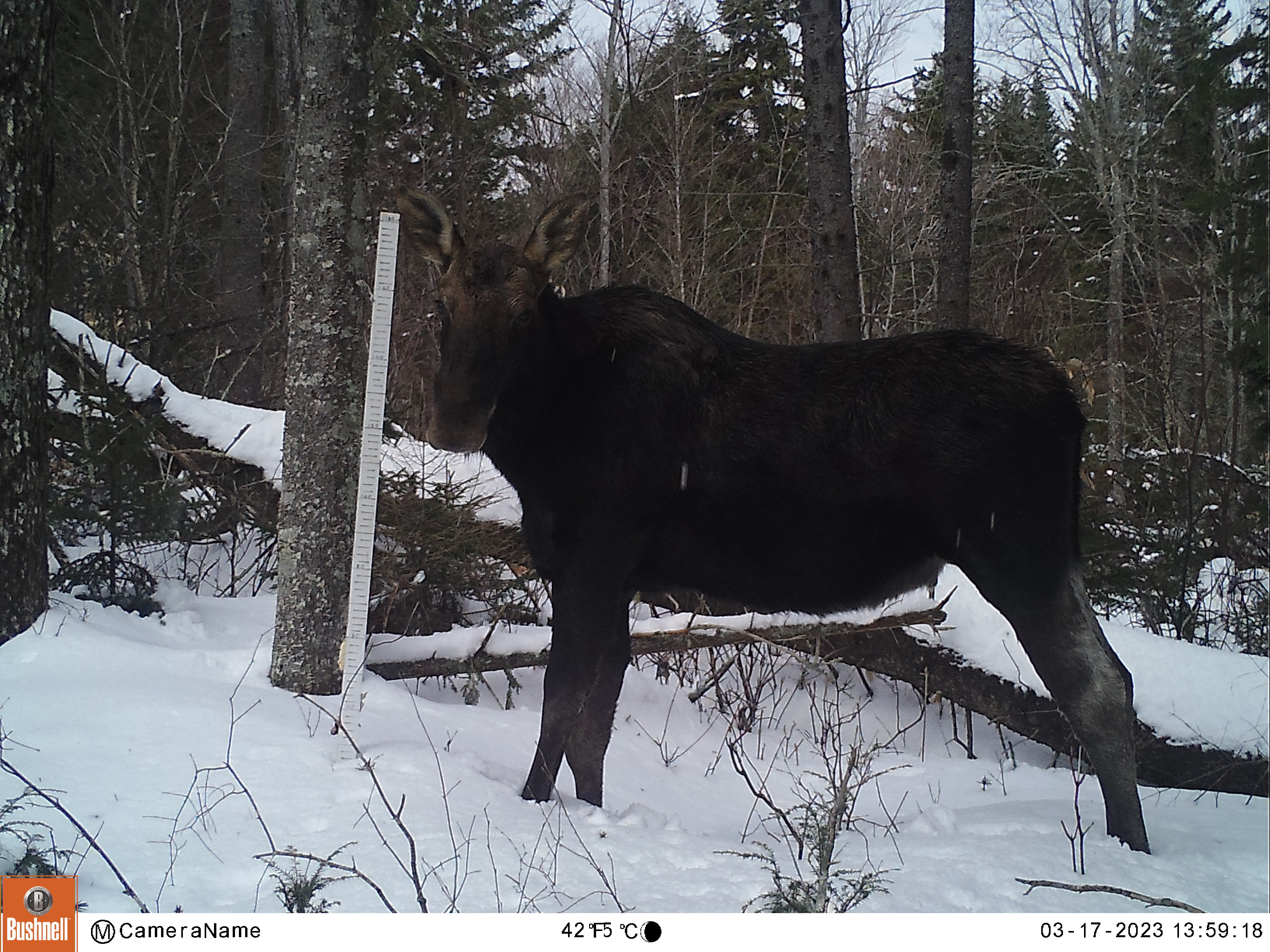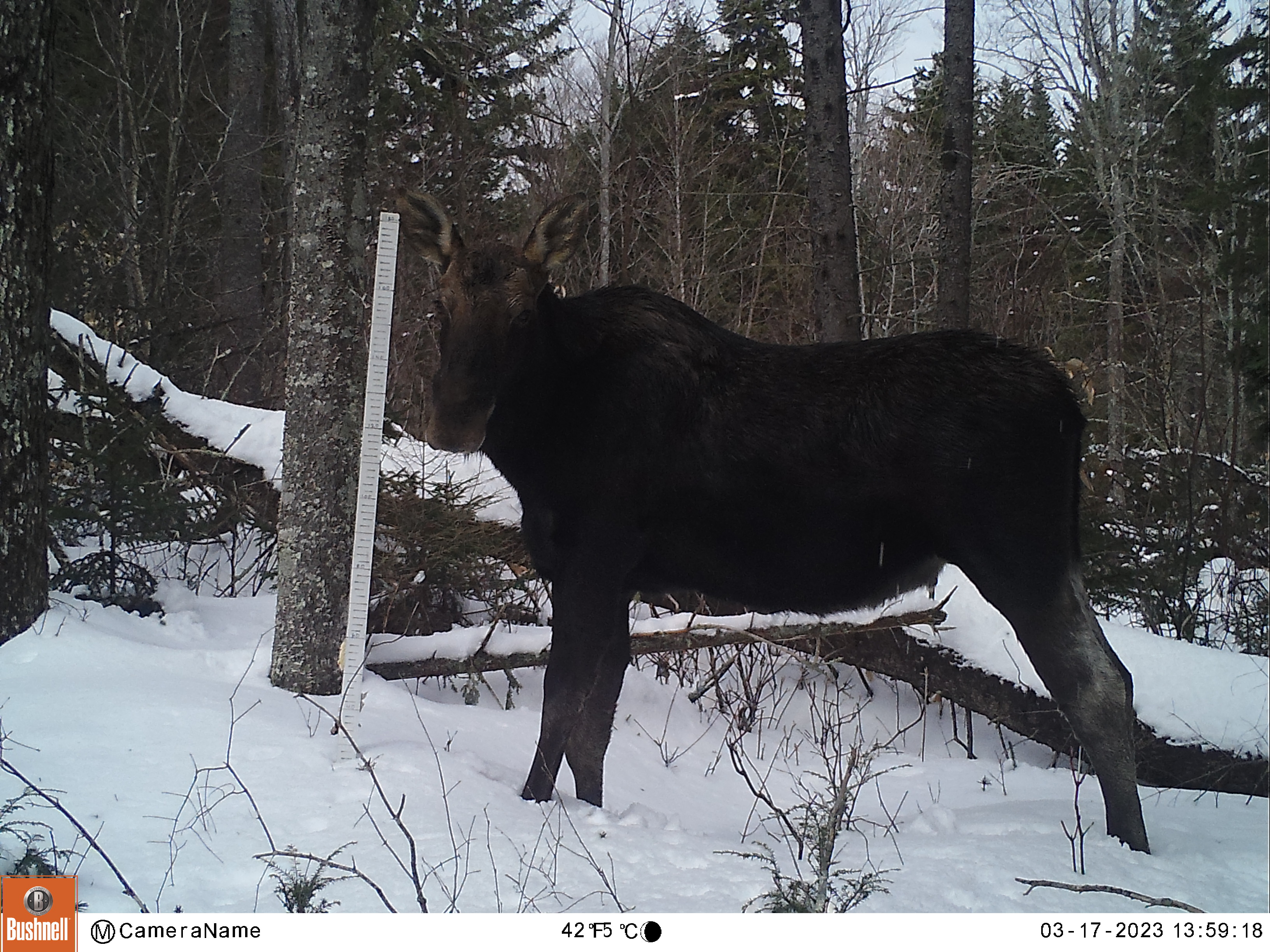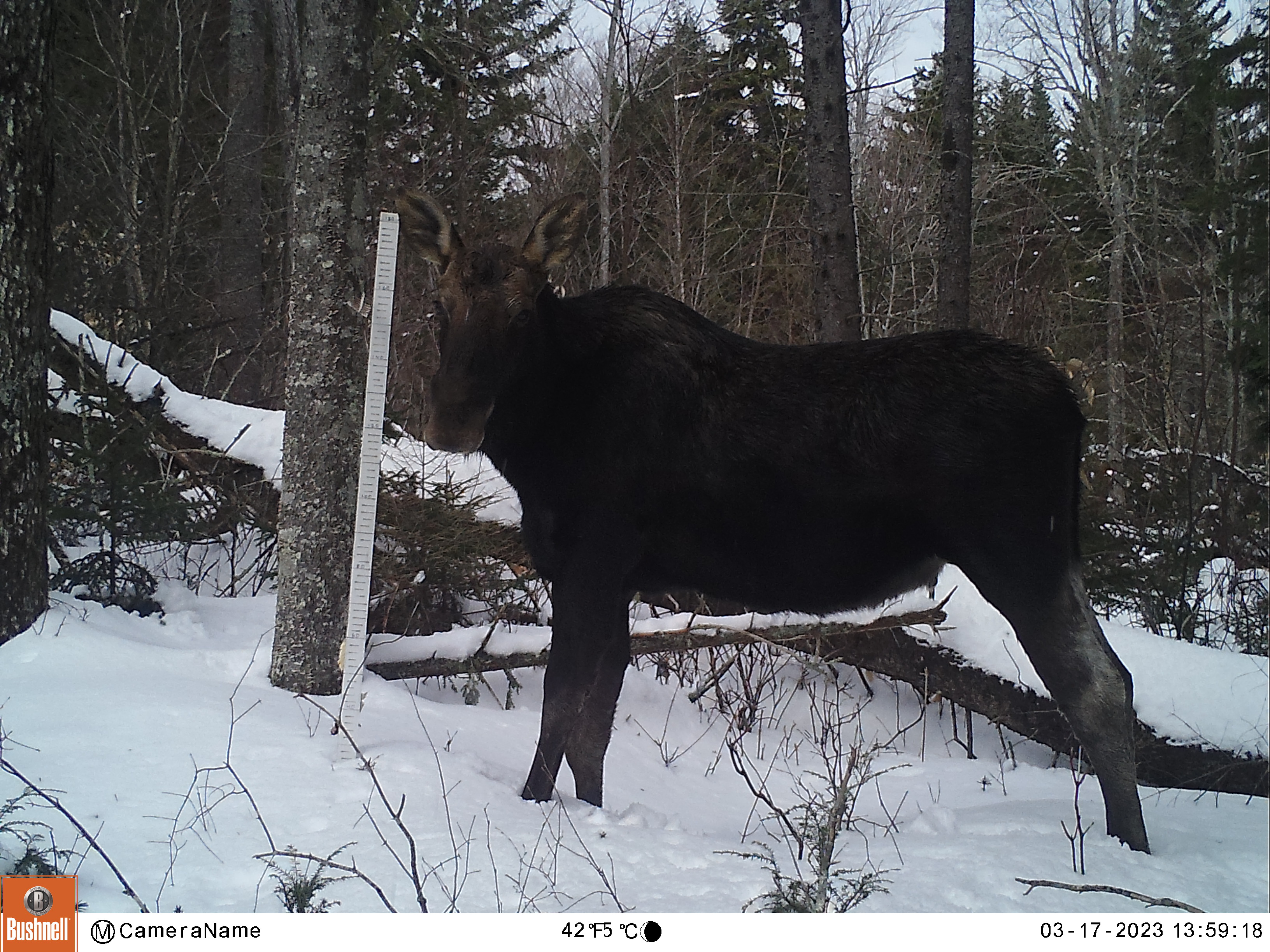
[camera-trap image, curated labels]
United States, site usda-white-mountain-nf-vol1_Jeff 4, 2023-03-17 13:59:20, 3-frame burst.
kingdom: Animalia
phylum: Chordata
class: Mammalia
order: Artiodactyla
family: Cervidae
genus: Alces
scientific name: Alces alces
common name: moose